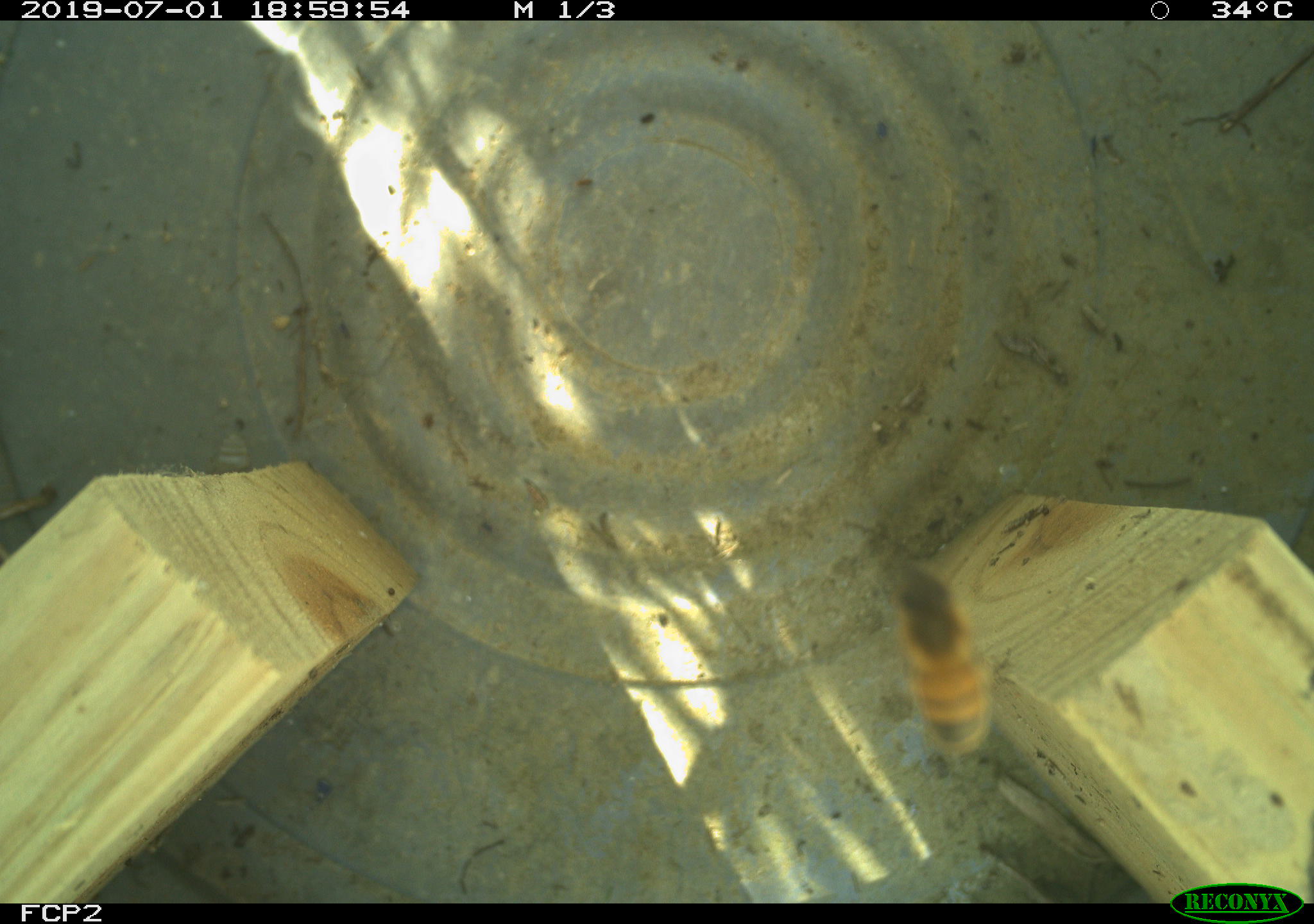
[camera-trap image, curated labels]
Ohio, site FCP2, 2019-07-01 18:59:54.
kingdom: Animalia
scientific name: Animalia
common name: animal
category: invertebrate